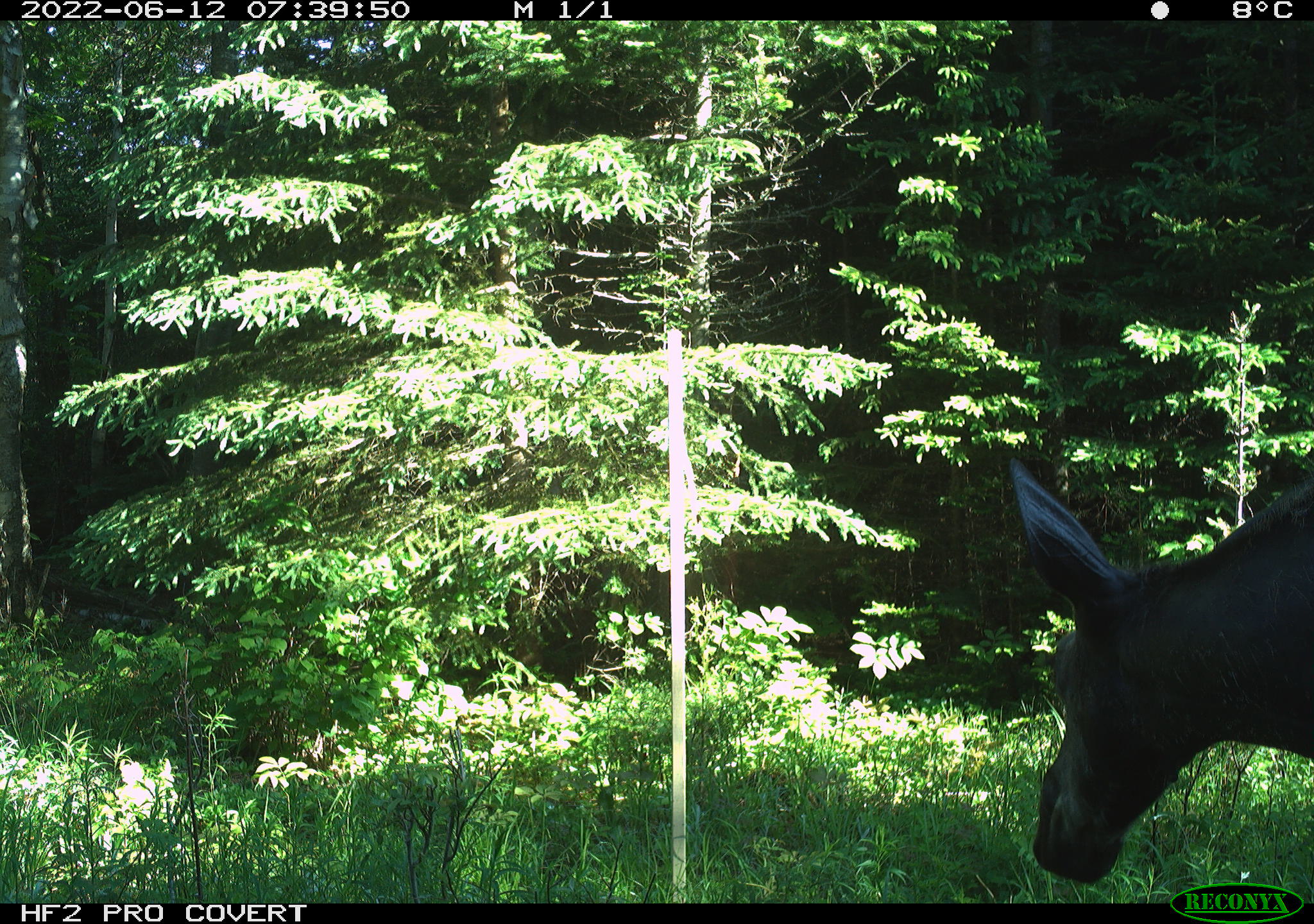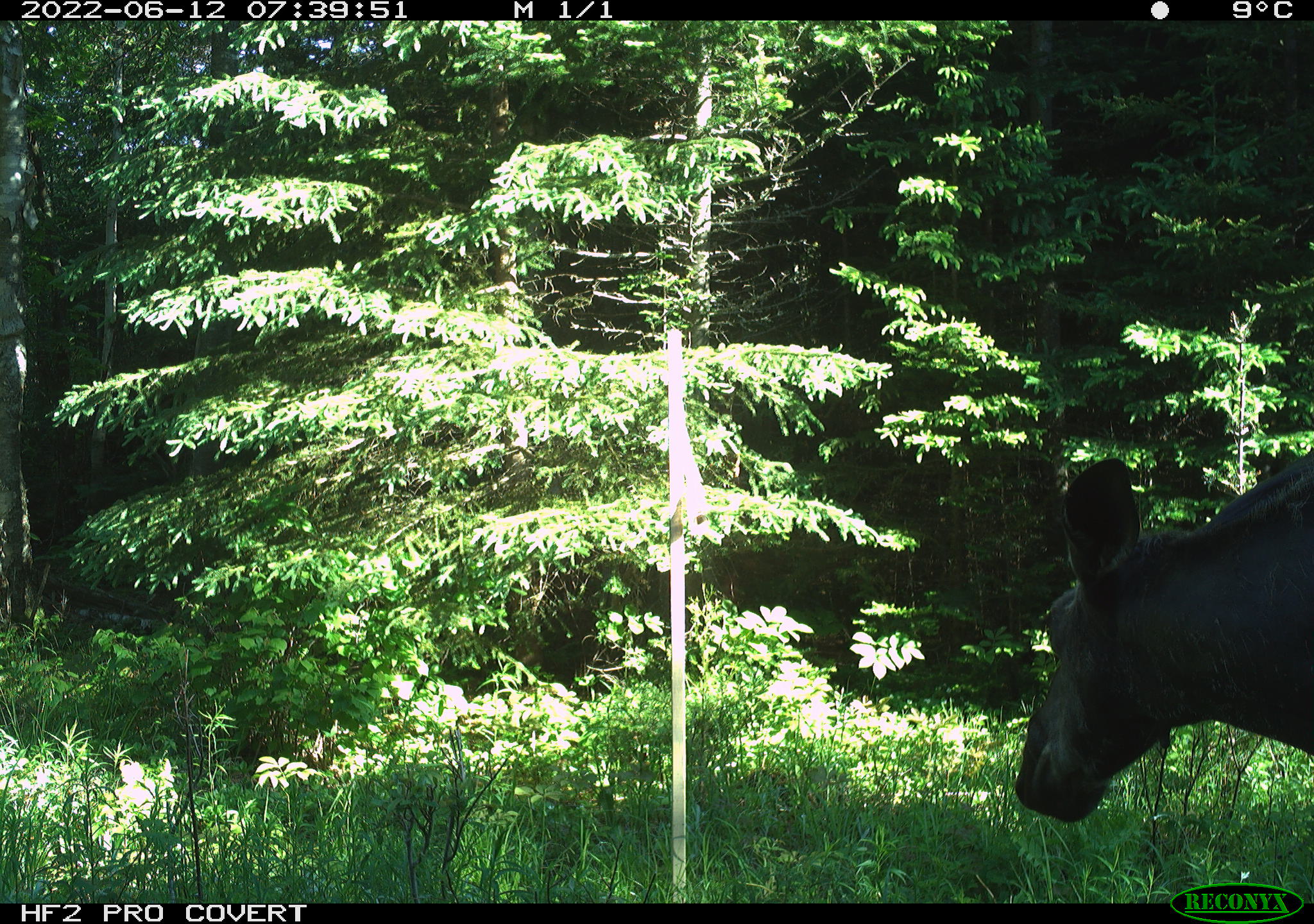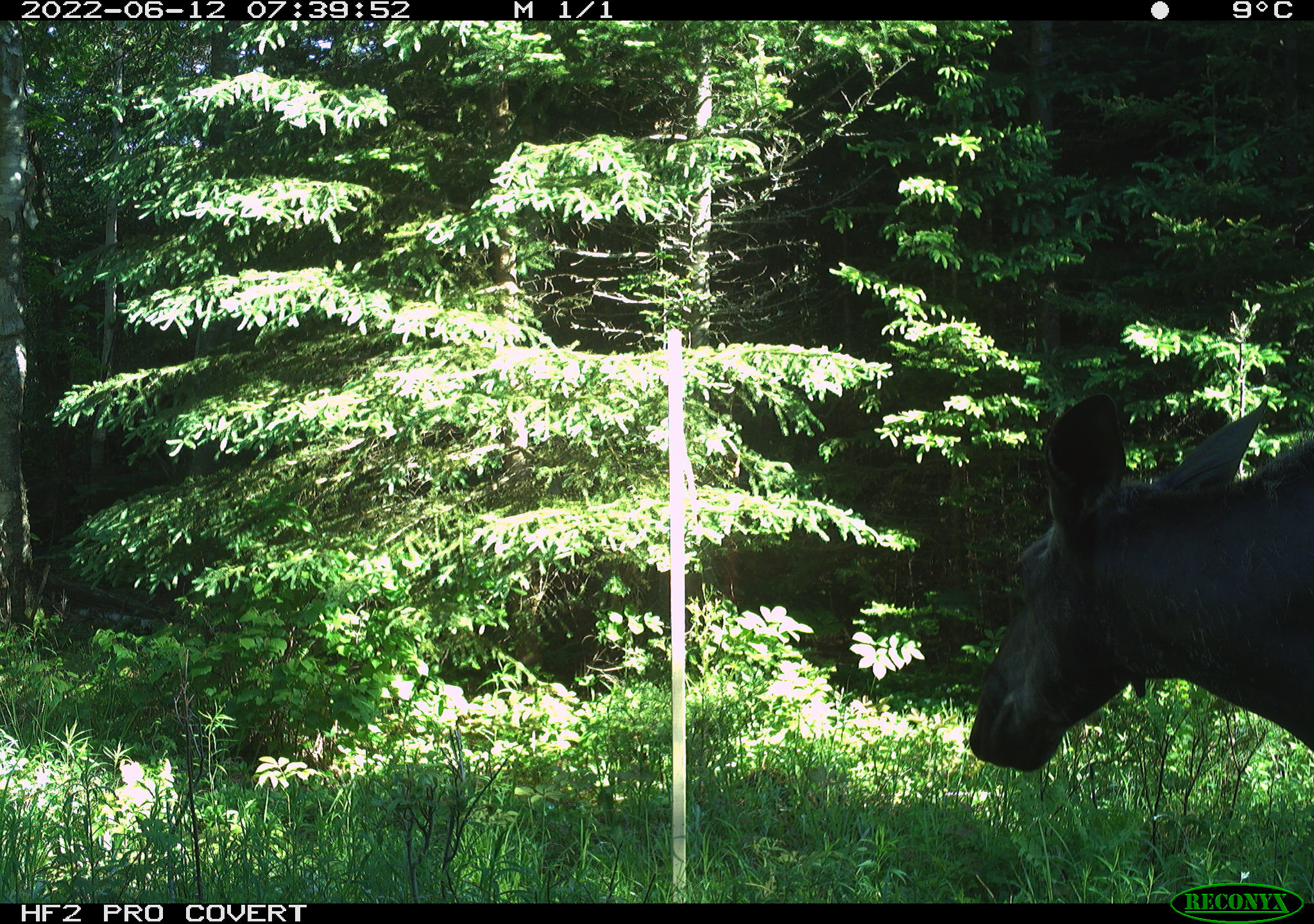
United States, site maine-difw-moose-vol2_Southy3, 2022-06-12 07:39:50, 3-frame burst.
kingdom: Animalia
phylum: Chordata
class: Mammalia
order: Artiodactyla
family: Cervidae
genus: Alces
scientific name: Alces alces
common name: moose